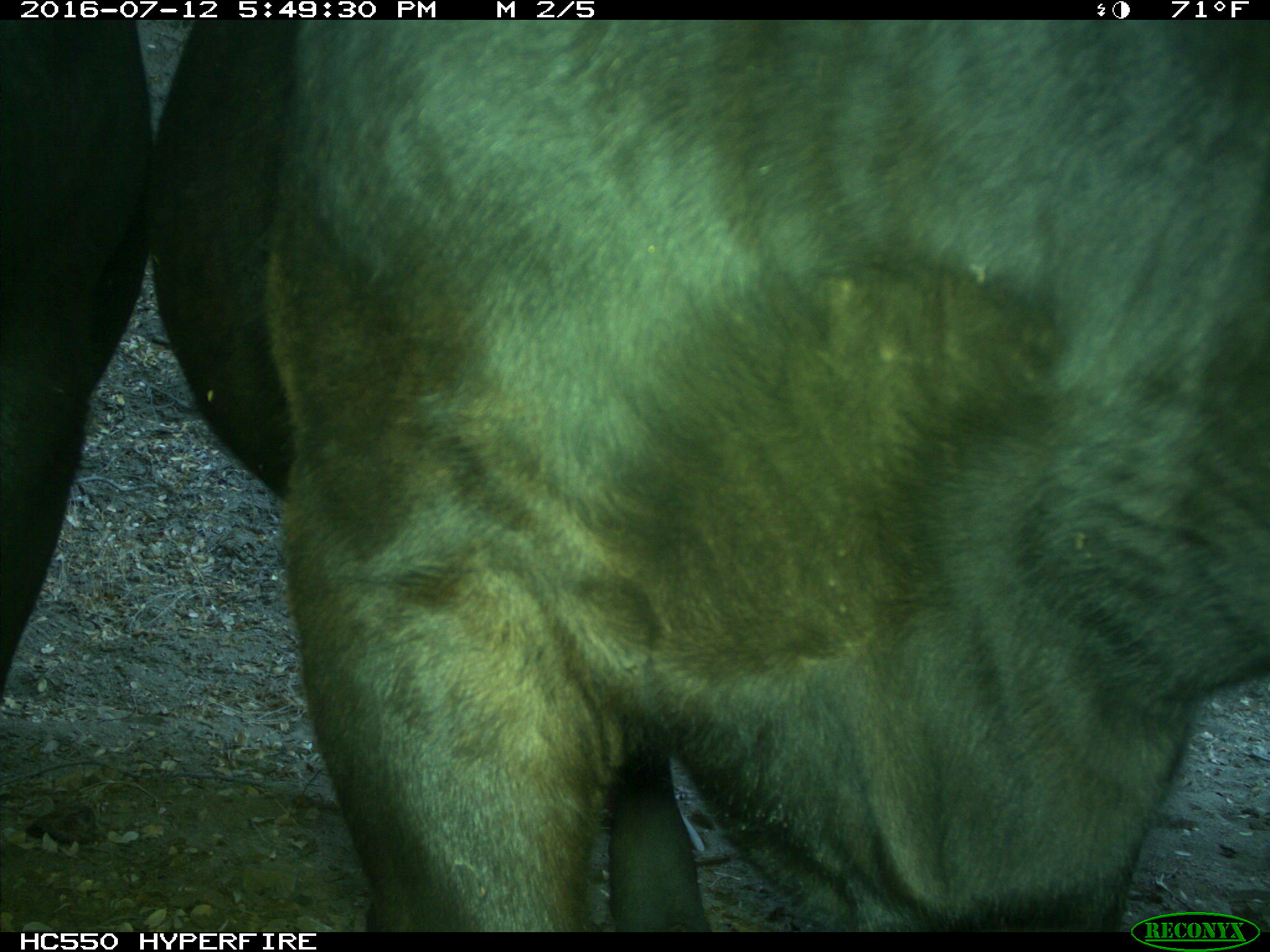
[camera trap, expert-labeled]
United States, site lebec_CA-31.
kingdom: Animalia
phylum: Chordata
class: Mammalia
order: Artiodactyla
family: Bovidae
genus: Bos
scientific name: Bos taurus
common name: domestic cow